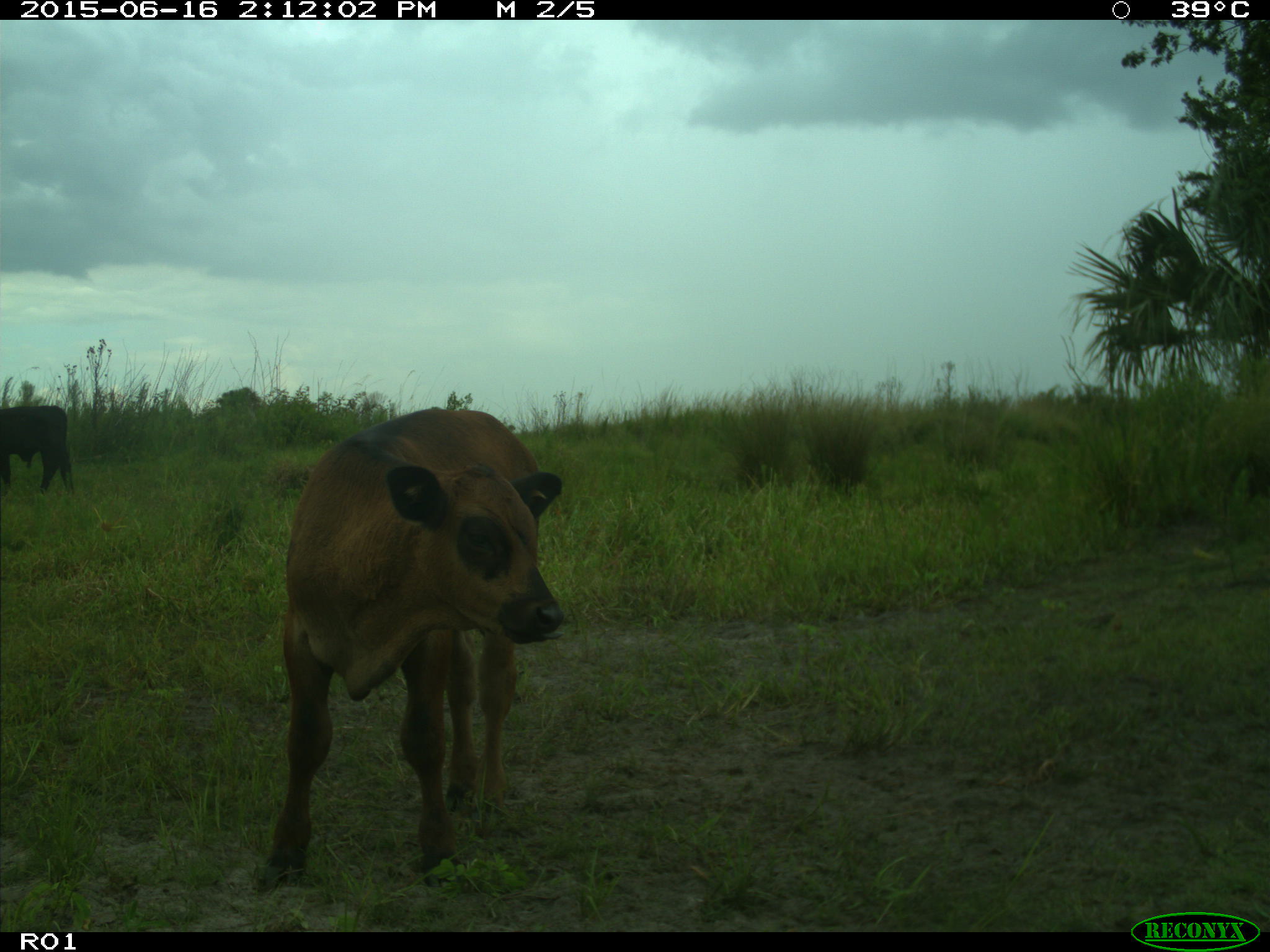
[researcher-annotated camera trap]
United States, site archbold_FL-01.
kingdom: Animalia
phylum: Chordata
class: Mammalia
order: Artiodactyla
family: Bovidae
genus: Bos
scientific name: Bos taurus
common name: domestic cow